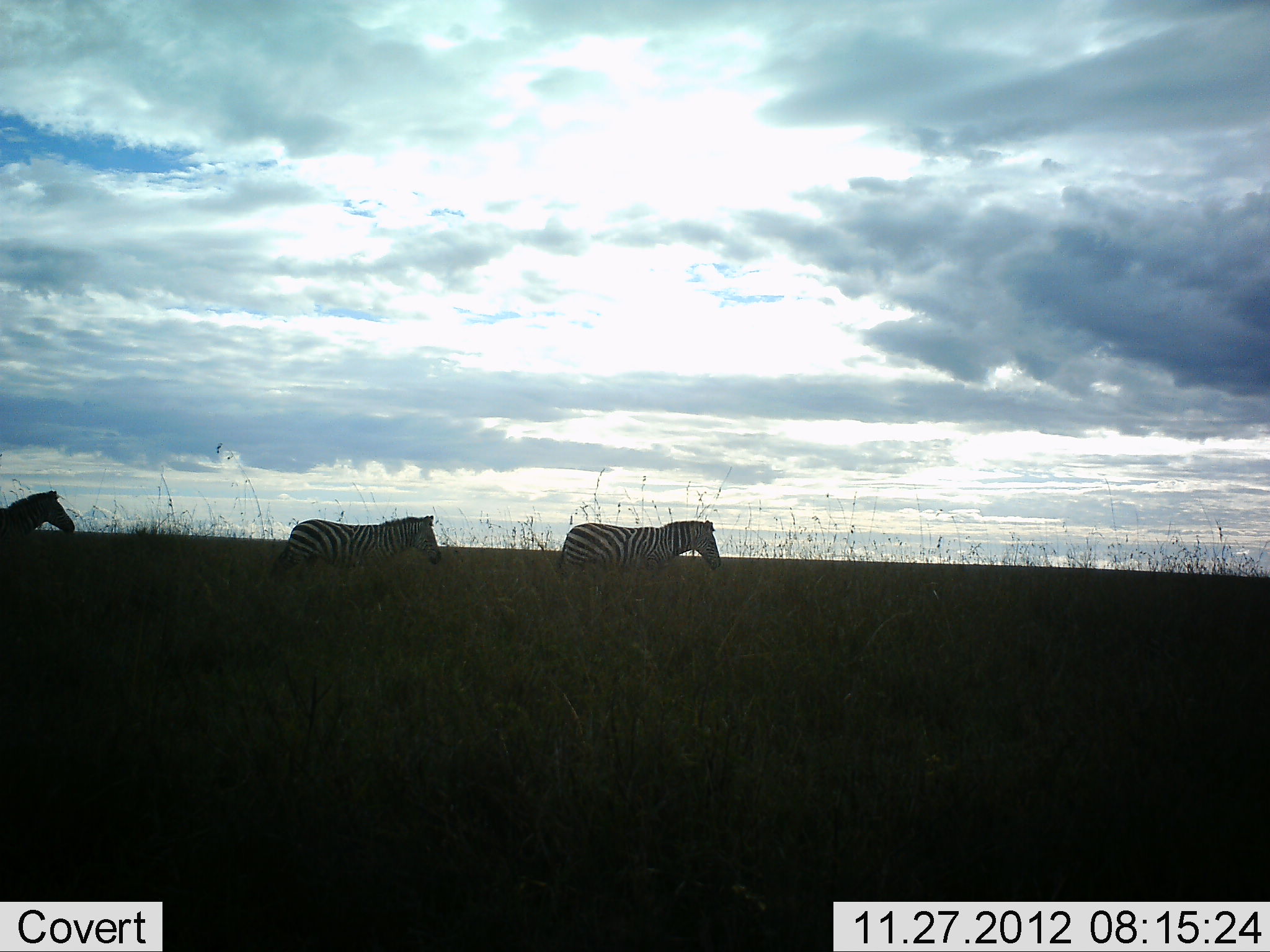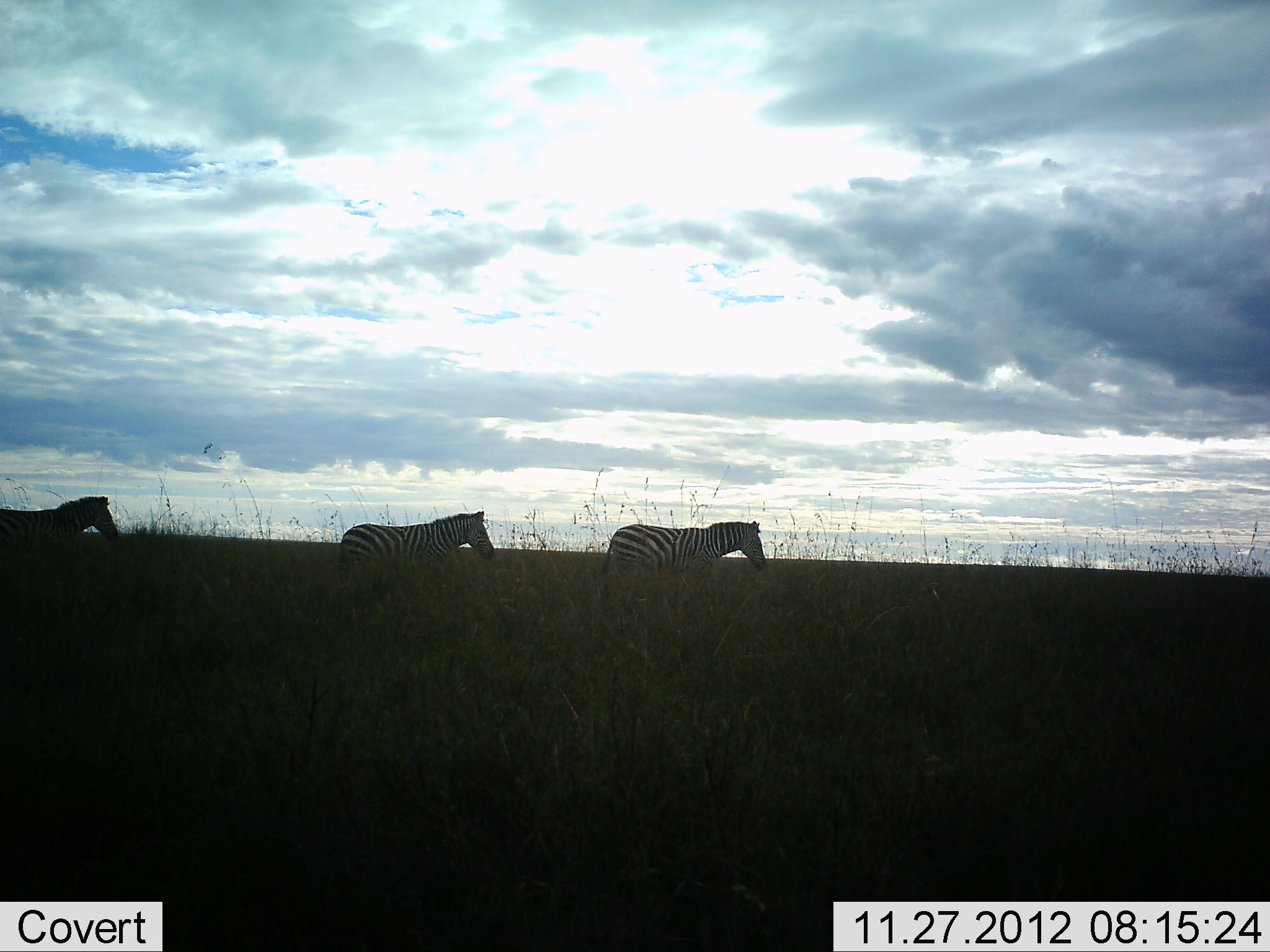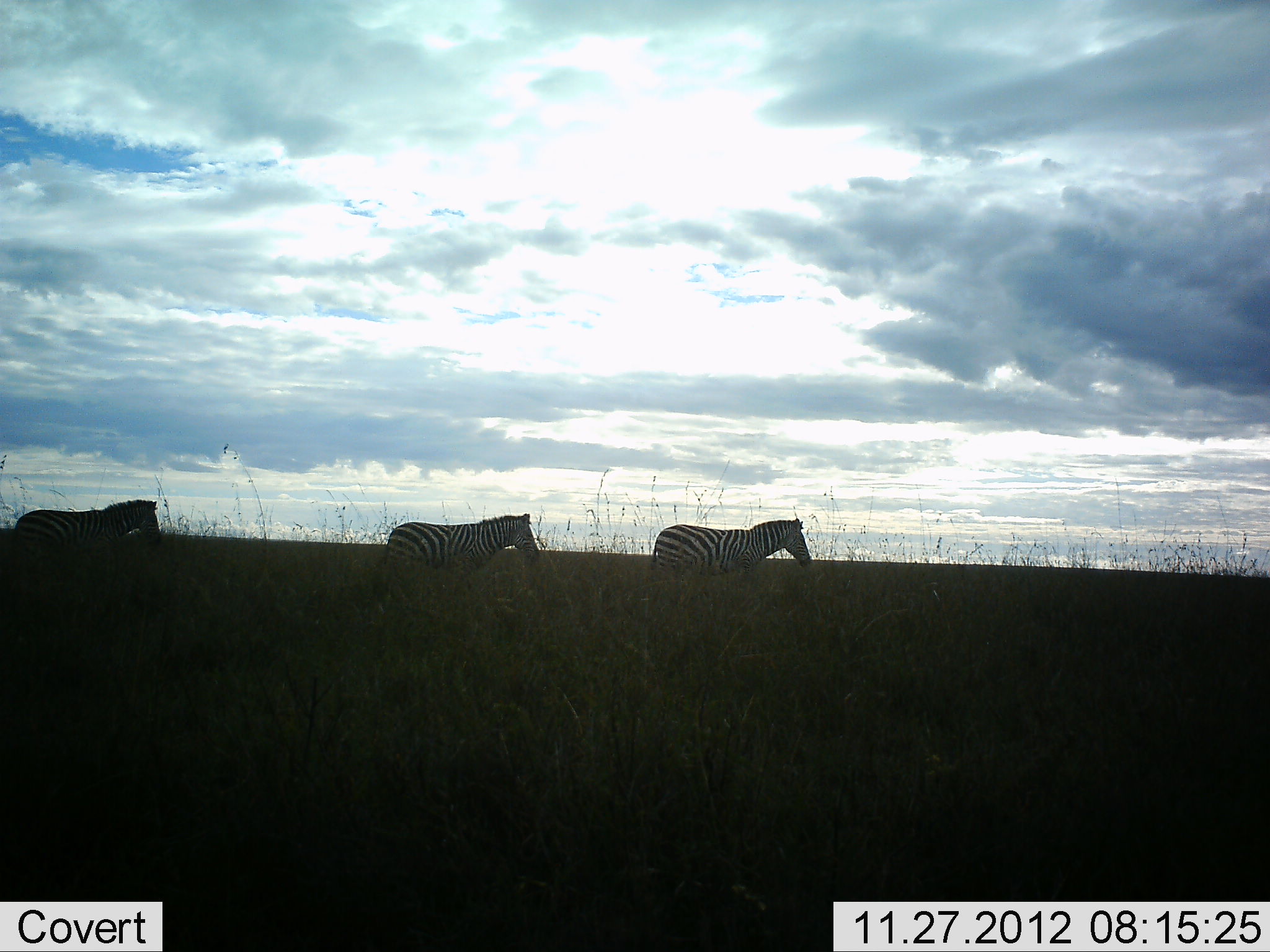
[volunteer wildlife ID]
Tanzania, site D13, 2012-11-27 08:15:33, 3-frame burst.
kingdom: Animalia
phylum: Chordata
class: Mammalia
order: Perissodactyla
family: Equidae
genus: Equus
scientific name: Equus quagga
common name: plains zebra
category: zebra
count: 3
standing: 0%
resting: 0%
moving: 100%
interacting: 0%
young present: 0%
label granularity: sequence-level